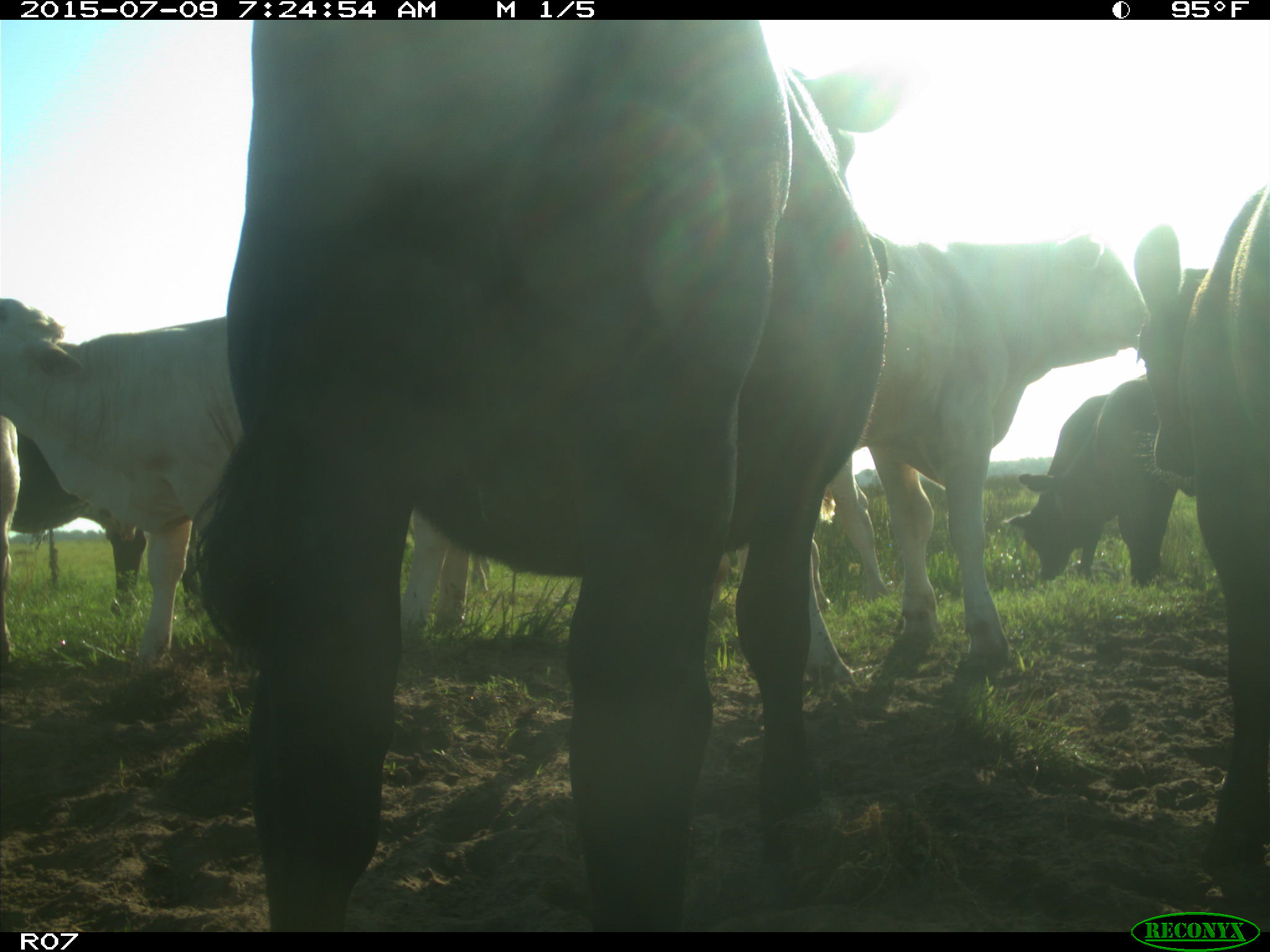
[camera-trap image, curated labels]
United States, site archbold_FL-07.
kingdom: Animalia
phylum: Chordata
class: Mammalia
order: Artiodactyla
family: Bovidae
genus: Bos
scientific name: Bos taurus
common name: domestic cow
Bos taurus (domestic cow).